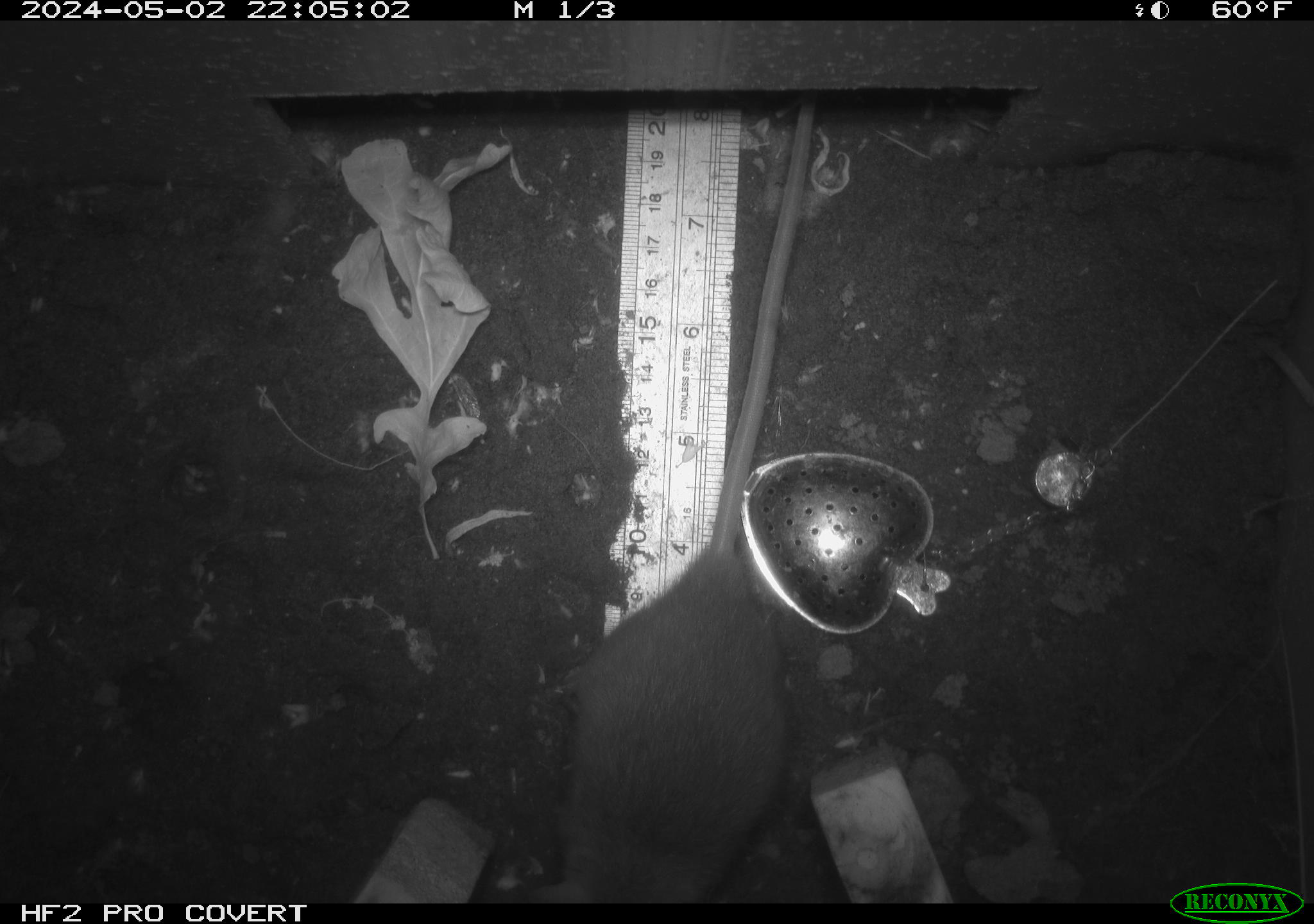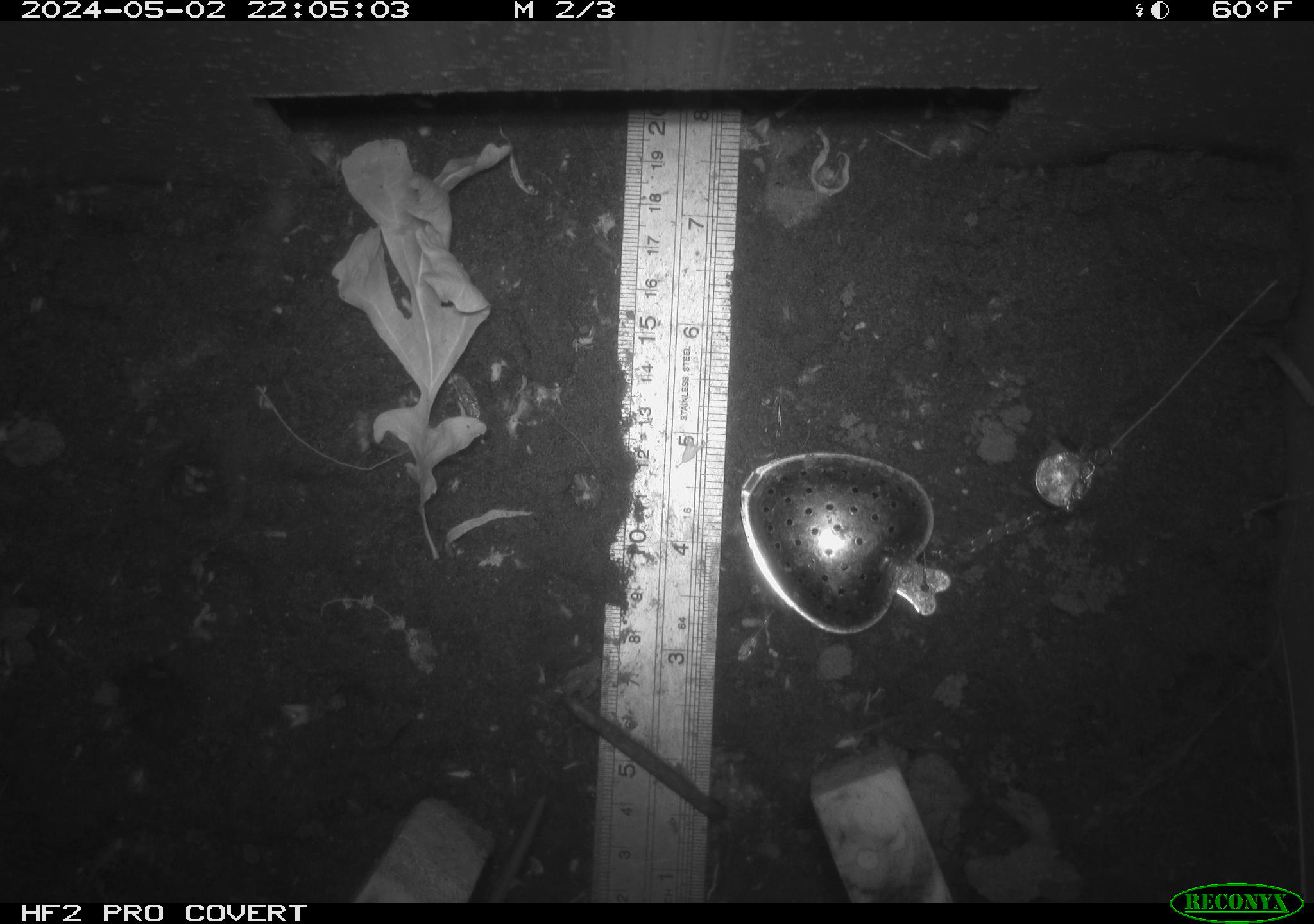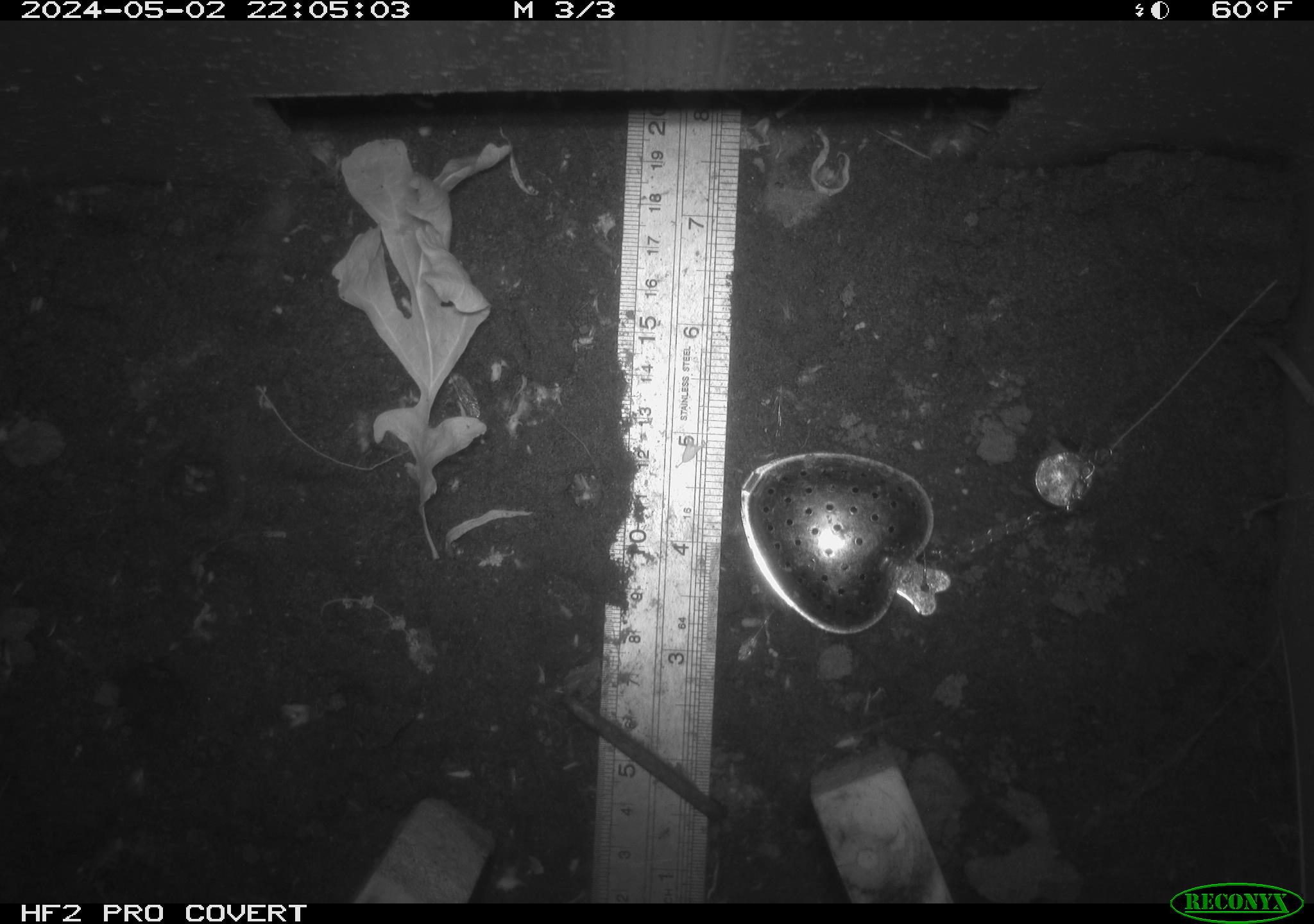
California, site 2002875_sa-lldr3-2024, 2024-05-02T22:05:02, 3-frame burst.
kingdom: Animalia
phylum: Chordata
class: Mammalia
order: Rodentia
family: Muridae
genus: Rattus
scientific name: Rattus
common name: rat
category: rattus species